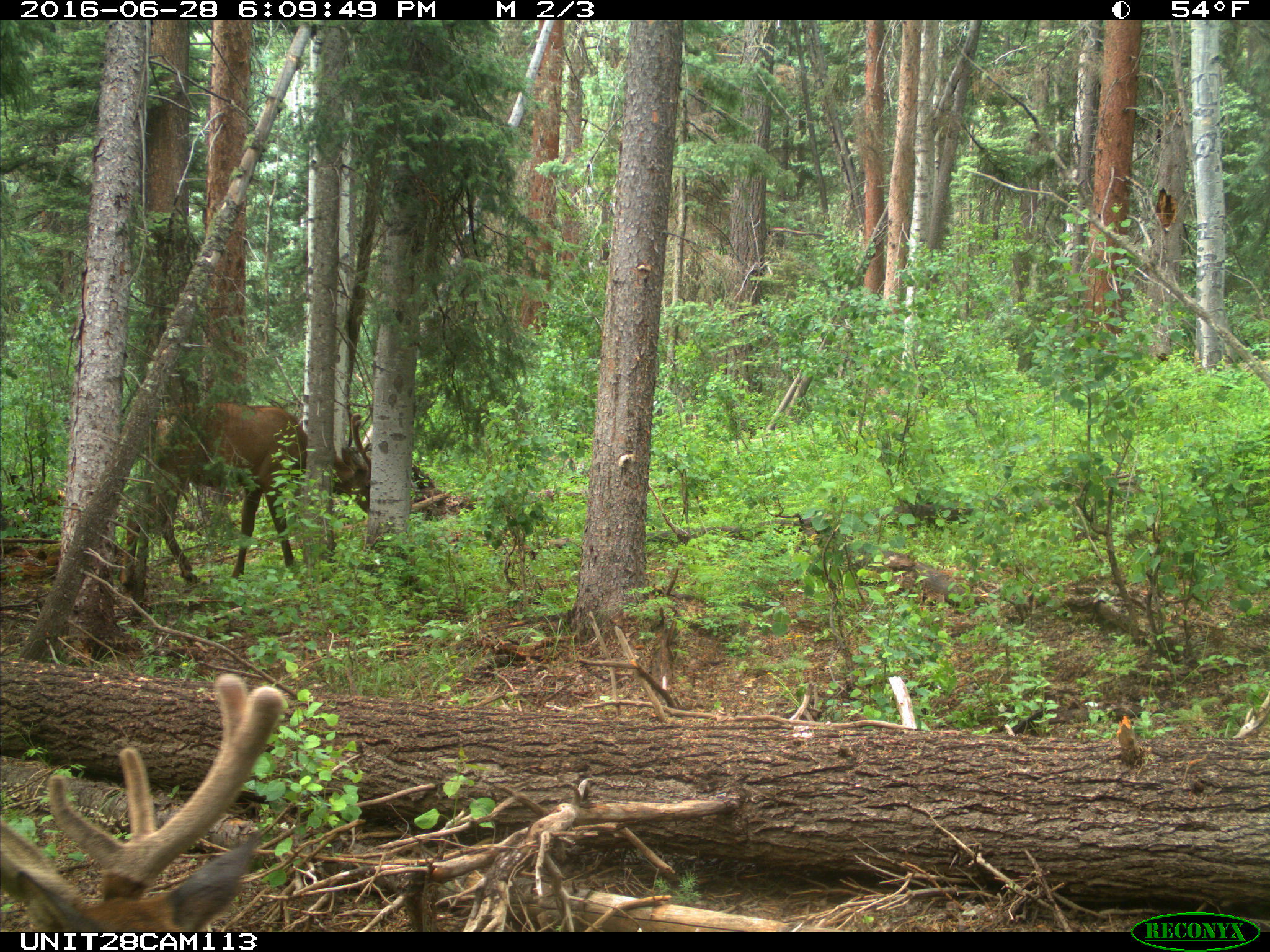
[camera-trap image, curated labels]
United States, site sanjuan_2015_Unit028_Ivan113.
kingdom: Animalia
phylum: Chordata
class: Mammalia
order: Artiodactyla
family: Cervidae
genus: Cervus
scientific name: Cervus elaphus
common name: red deer